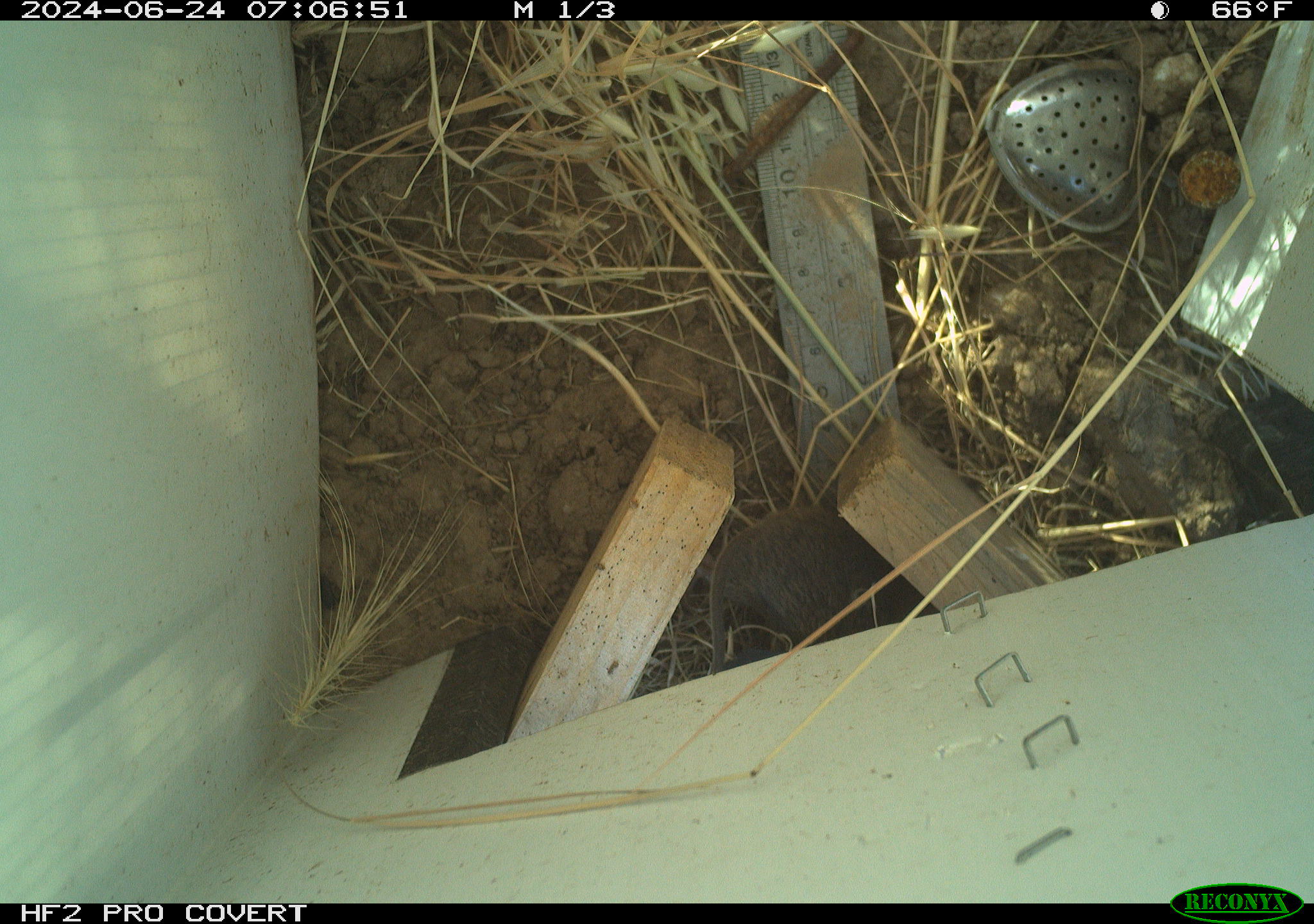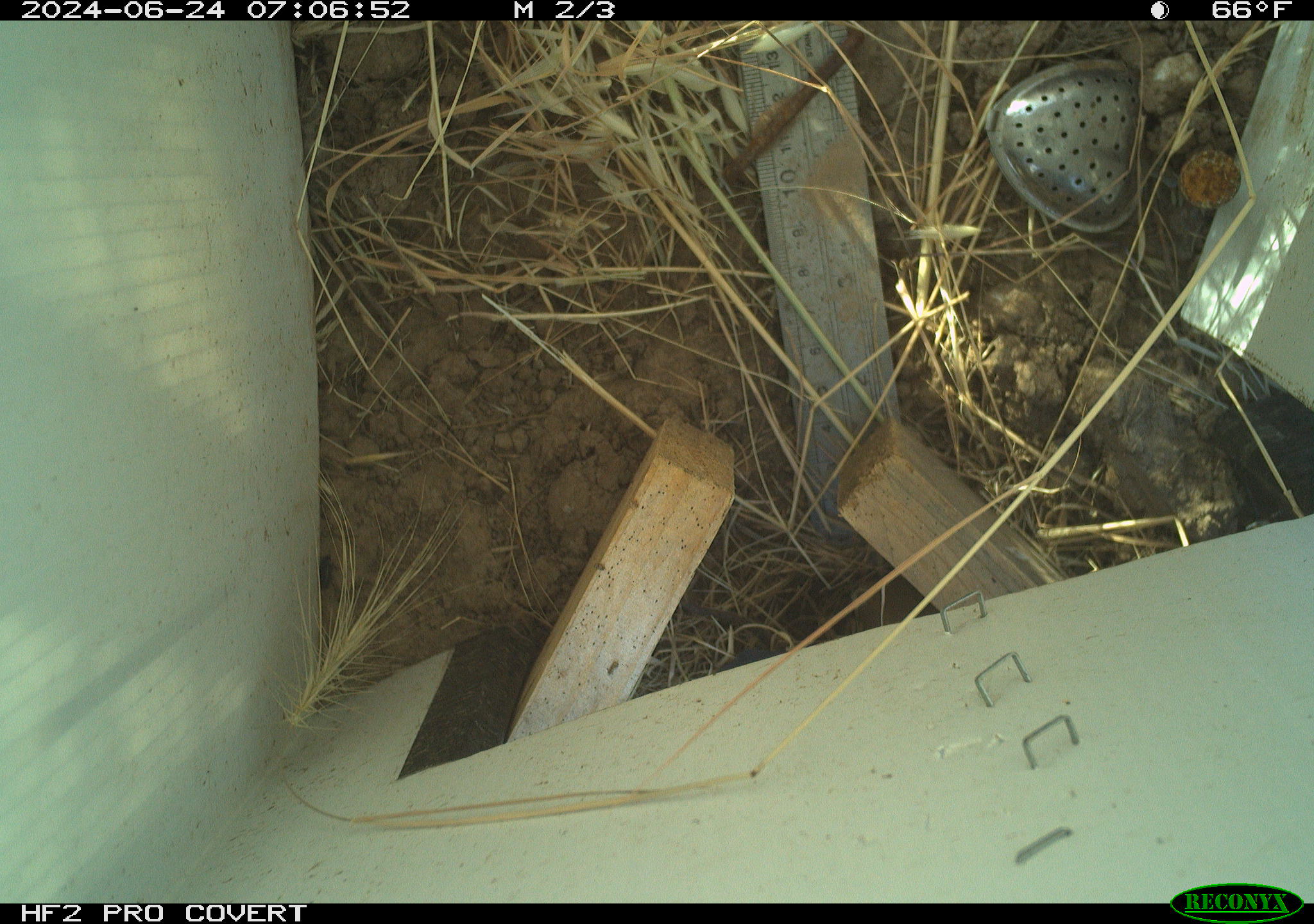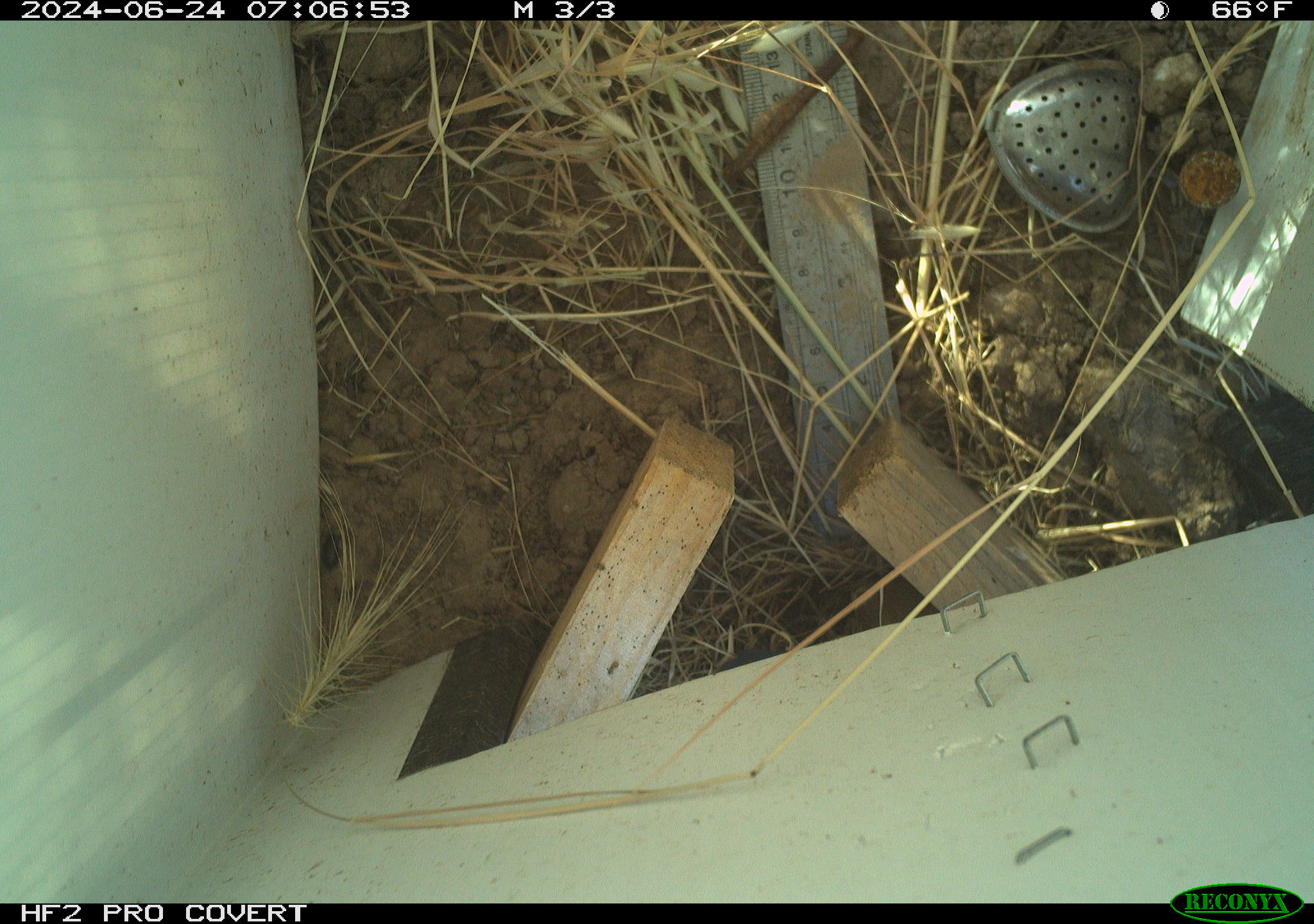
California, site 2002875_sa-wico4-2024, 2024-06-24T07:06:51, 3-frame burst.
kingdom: Animalia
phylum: Chordata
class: Mammalia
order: Rodentia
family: Cricetidae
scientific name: Arvicolinae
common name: voles, lemmings, and muskrats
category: arvicolinae subfamily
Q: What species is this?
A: Arvicolinae subfamily (voles, lemmings, and muskrats) (Arvicolinae).